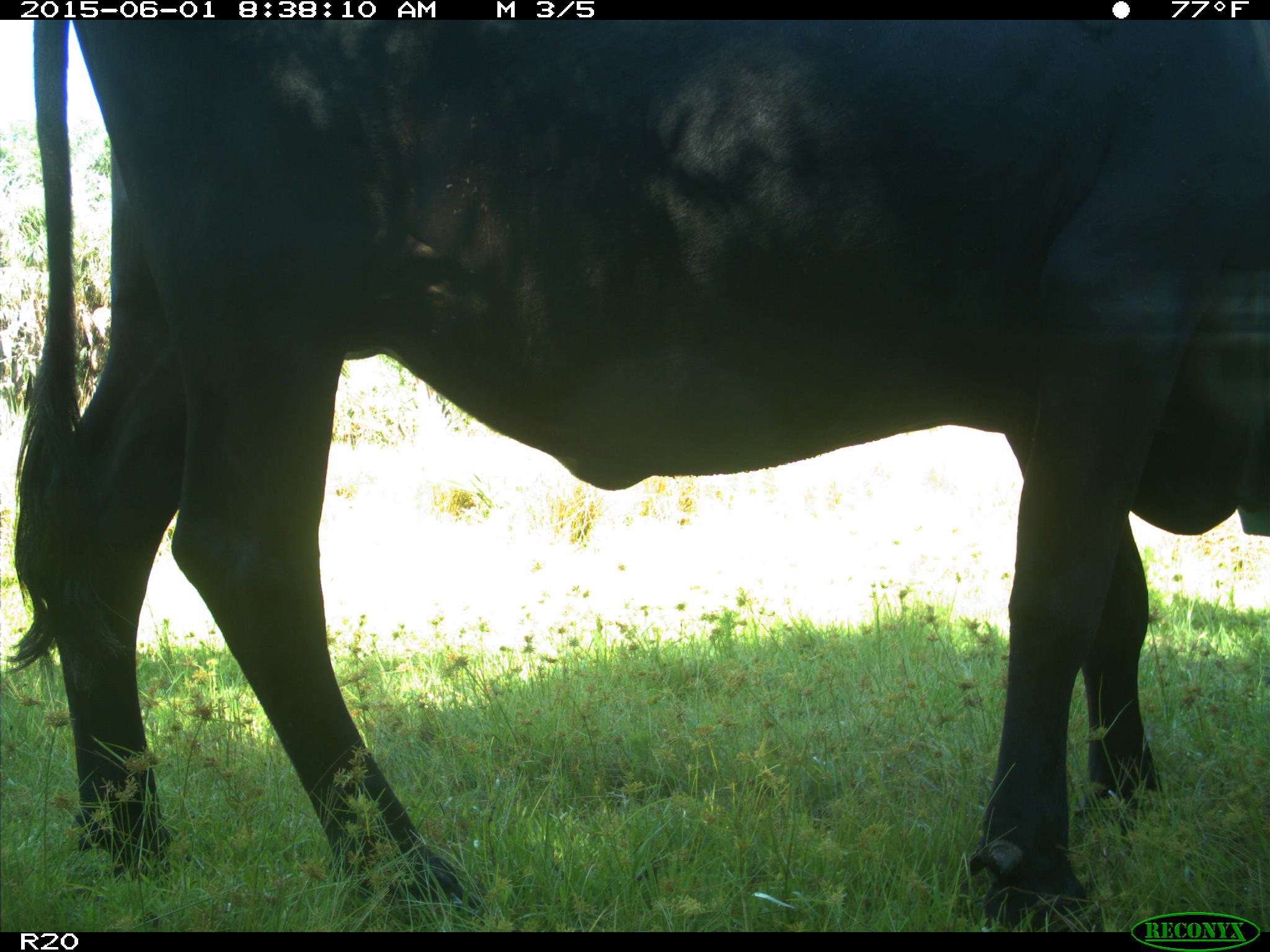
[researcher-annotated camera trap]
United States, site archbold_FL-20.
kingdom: Animalia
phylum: Chordata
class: Mammalia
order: Artiodactyla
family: Bovidae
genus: Bos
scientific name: Bos taurus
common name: domestic cow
Bos taurus (domestic cow).